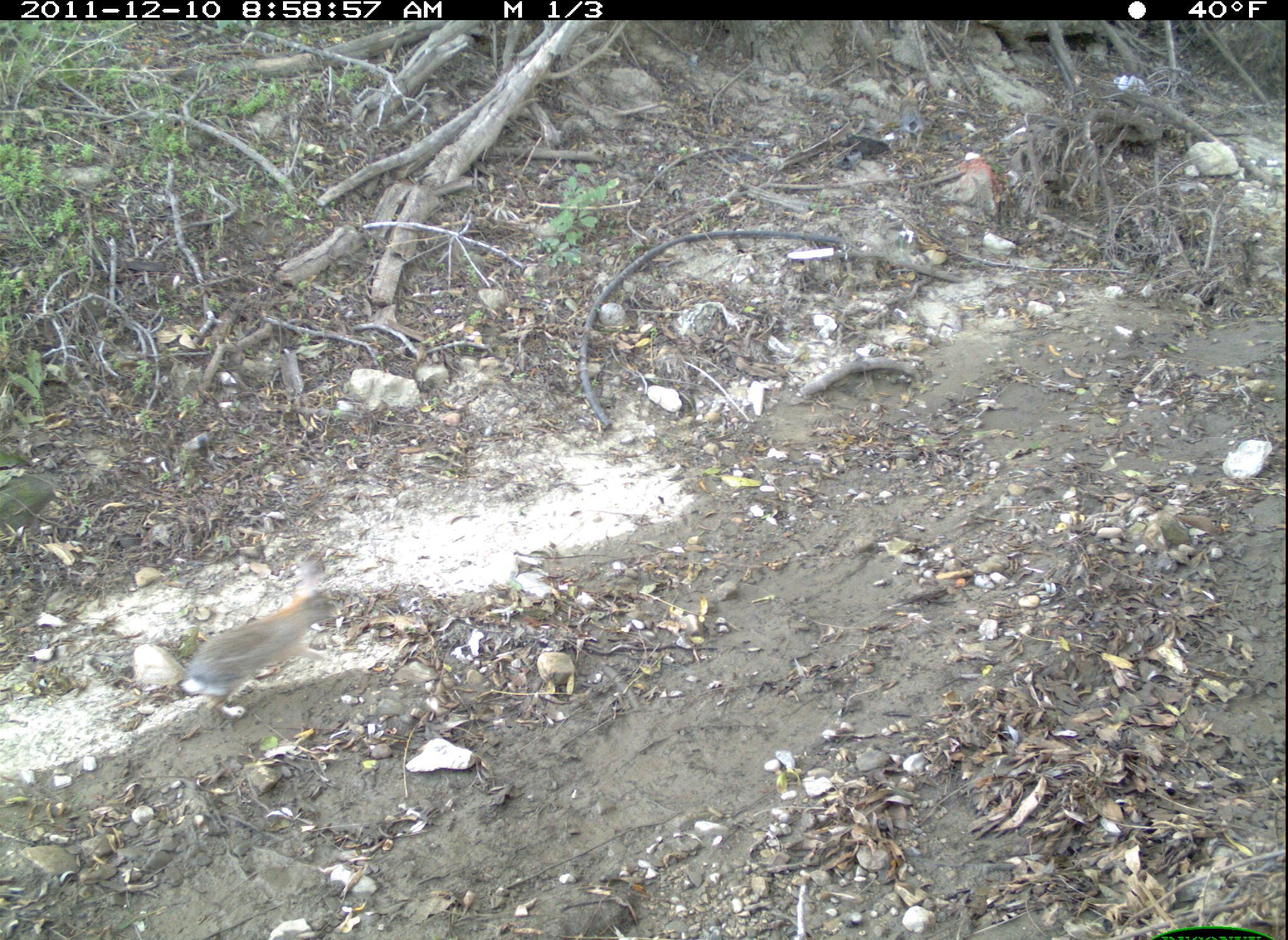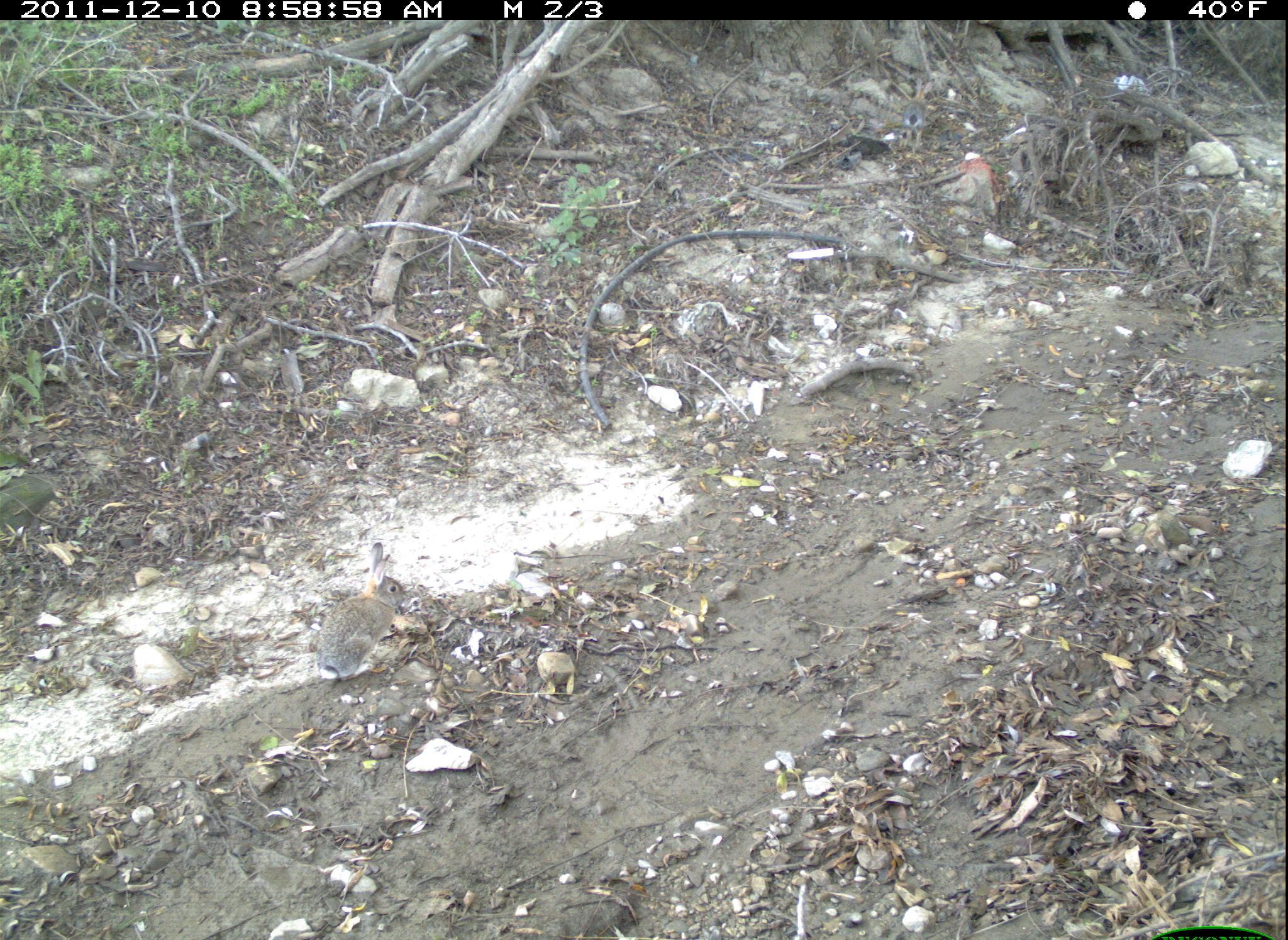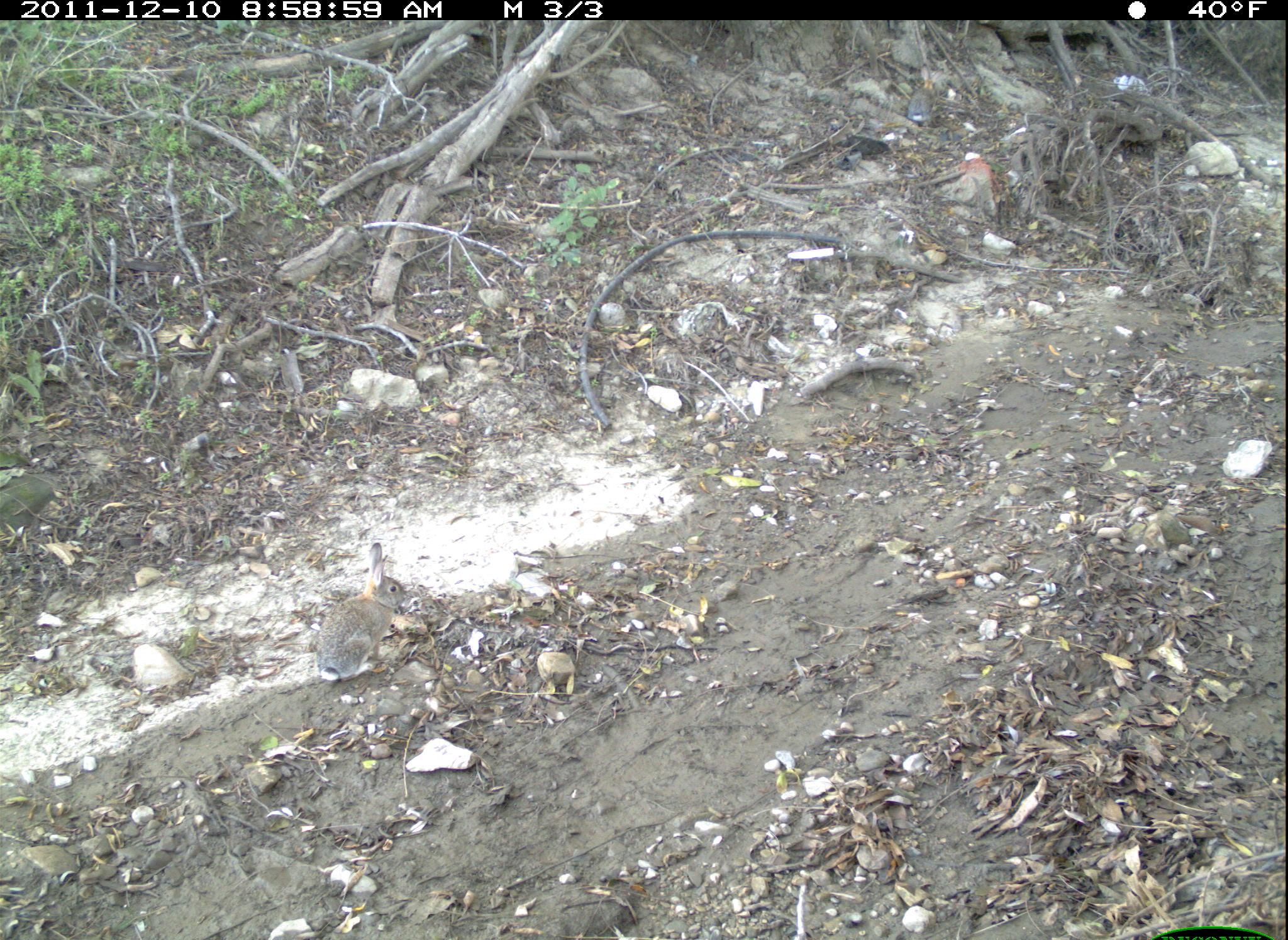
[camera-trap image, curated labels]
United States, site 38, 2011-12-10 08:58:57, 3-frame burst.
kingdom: Animalia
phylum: Chordata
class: Mammalia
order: Lagomorpha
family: Leporidae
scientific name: Leporidae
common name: rabbits and hares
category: rabbit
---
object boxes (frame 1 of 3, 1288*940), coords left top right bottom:
rabbit: 171 573 341 718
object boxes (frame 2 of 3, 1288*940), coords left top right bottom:
rabbit: 308 532 427 694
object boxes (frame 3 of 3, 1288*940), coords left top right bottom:
rabbit: 311 538 412 688